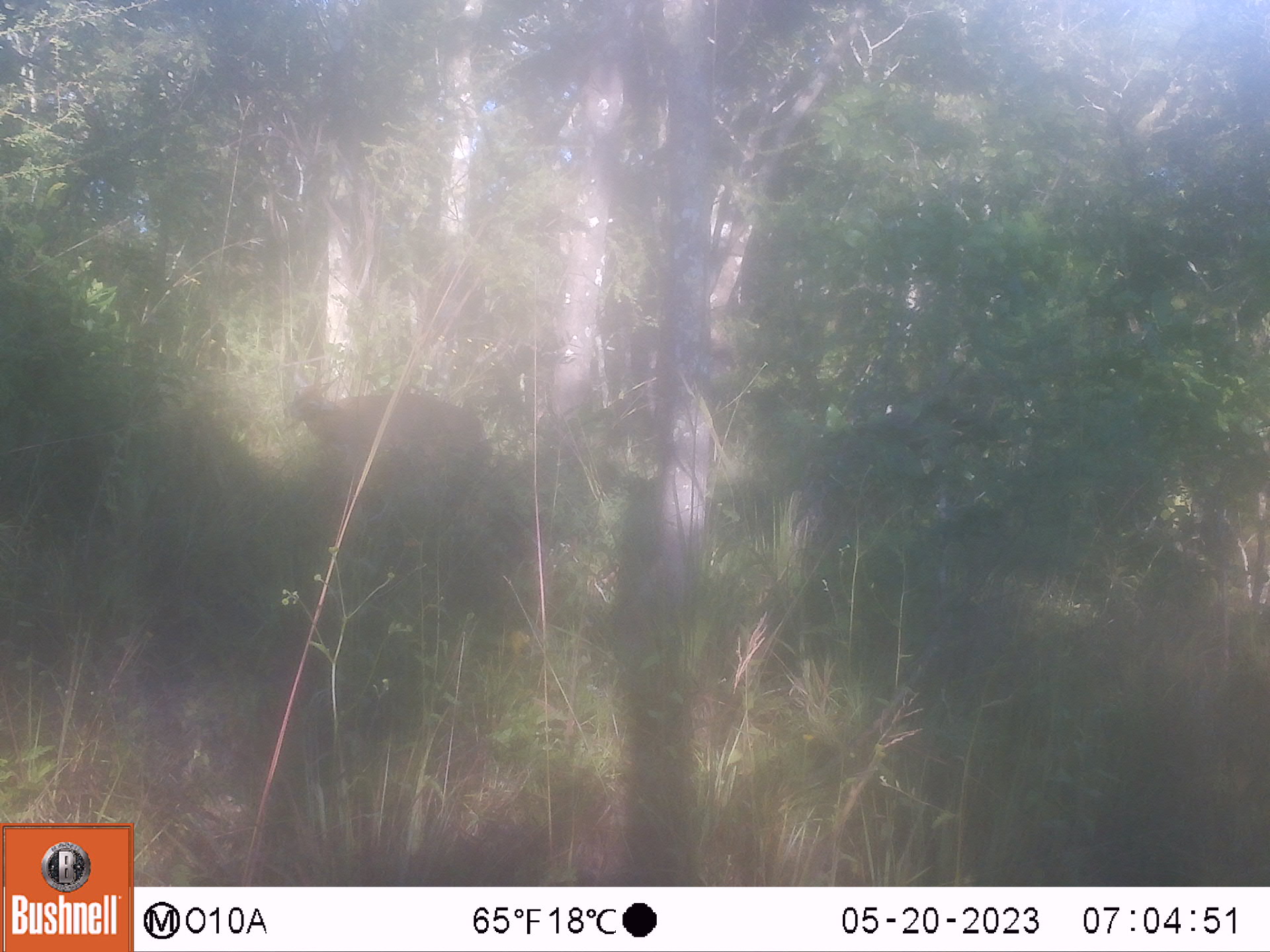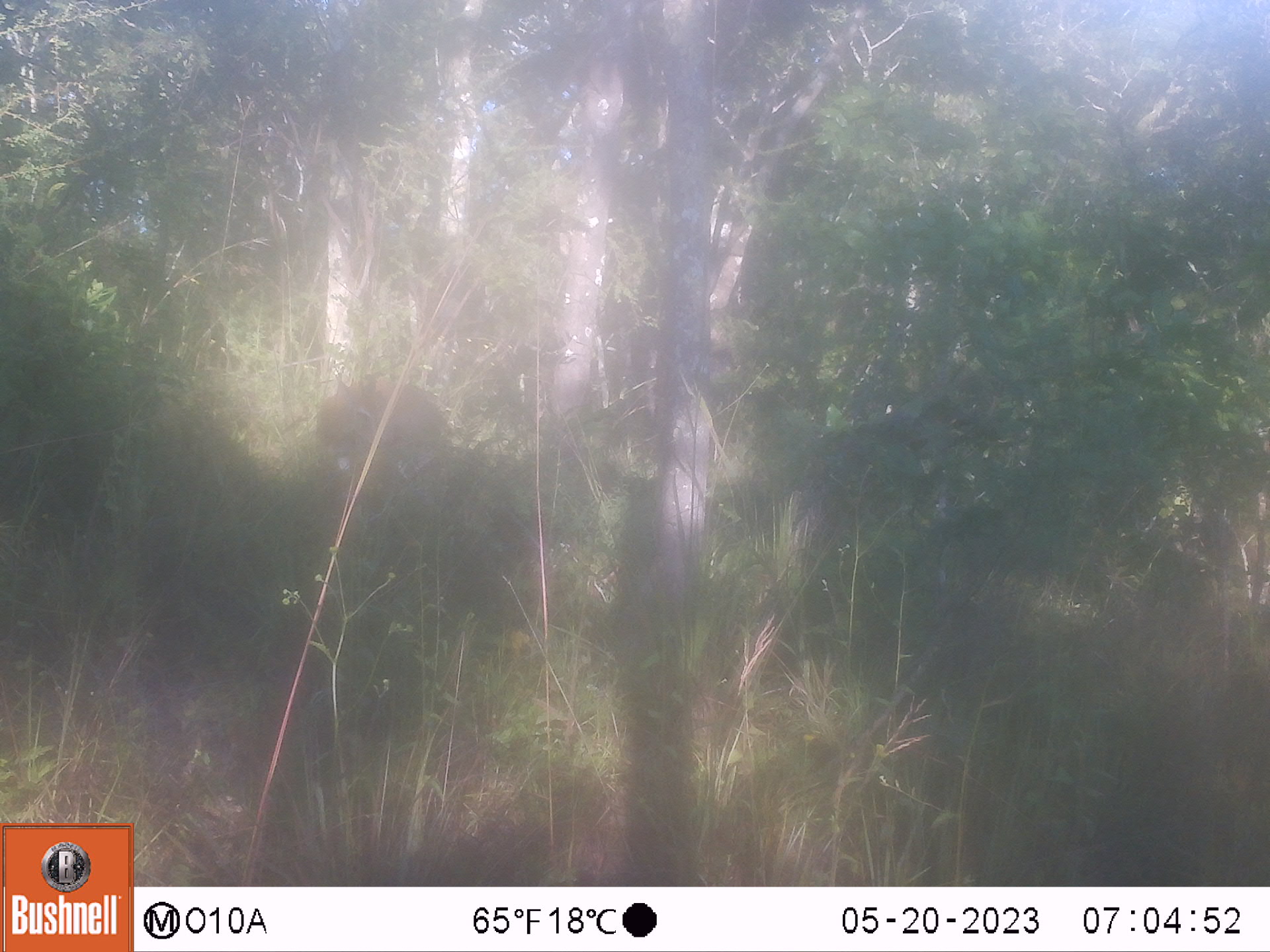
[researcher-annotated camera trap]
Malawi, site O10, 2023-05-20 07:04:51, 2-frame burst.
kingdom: Animalia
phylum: Chordata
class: Mammalia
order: Artiodactyla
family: Bovidae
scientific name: Antilopinae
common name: small antelope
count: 1